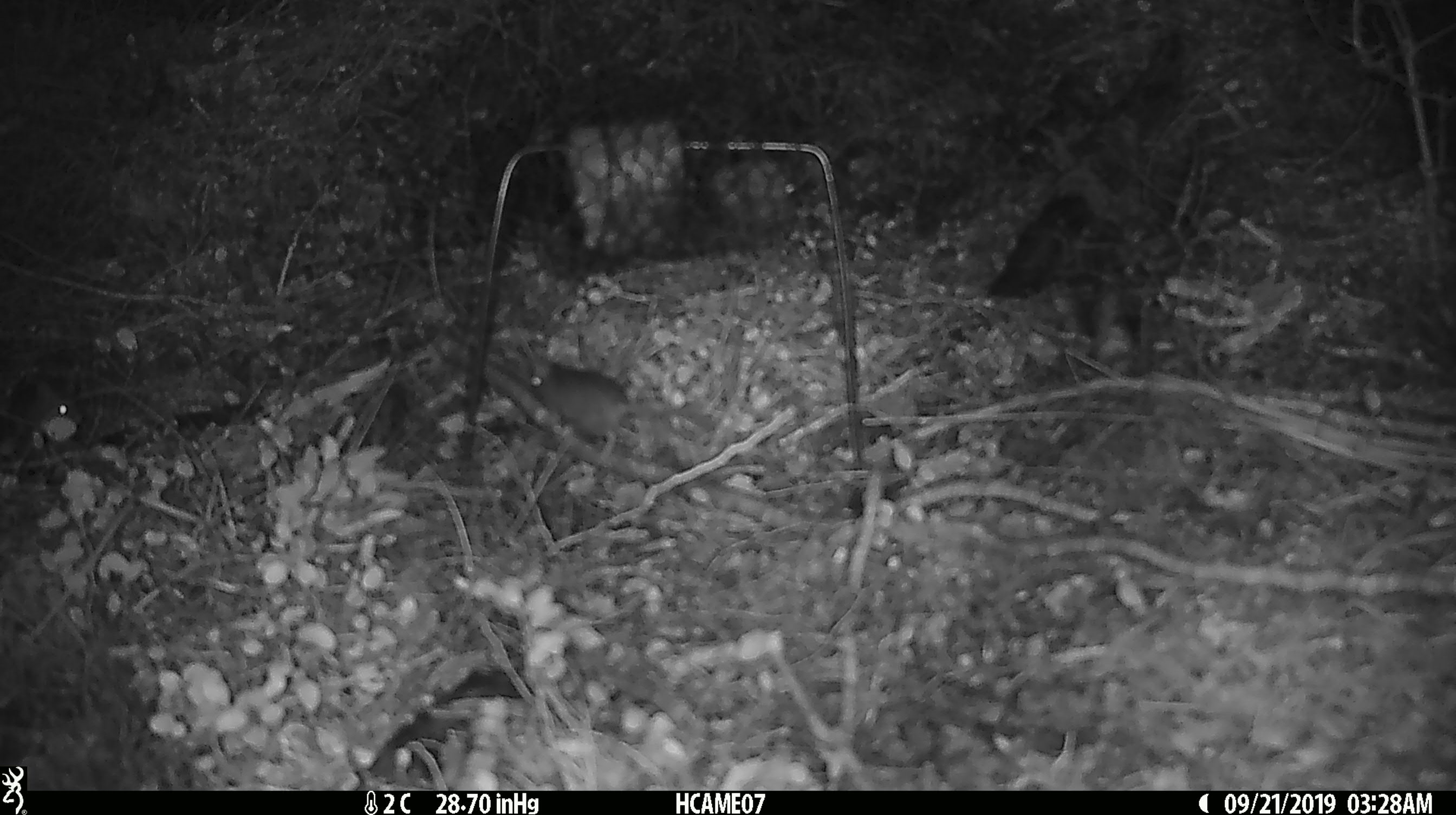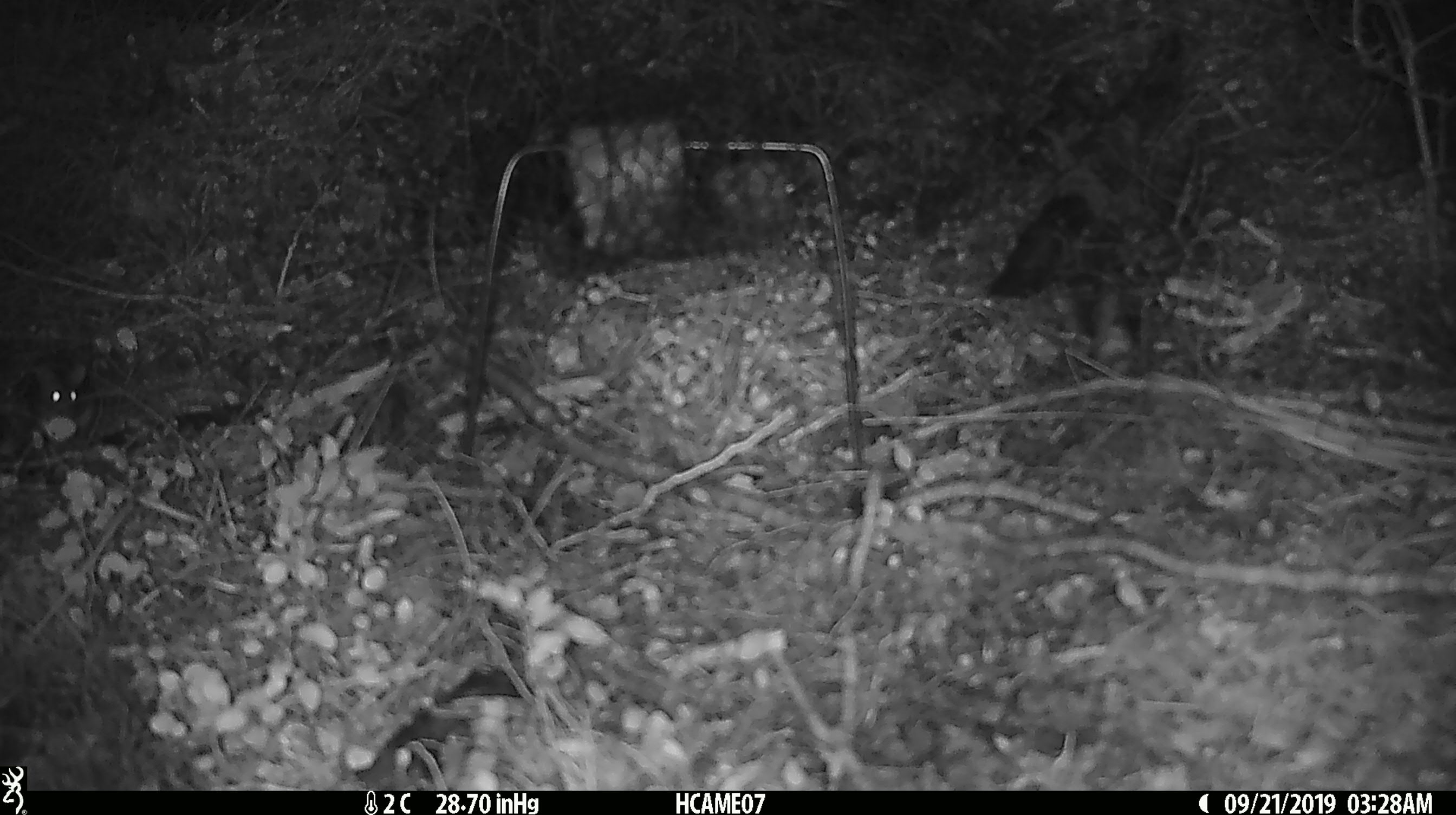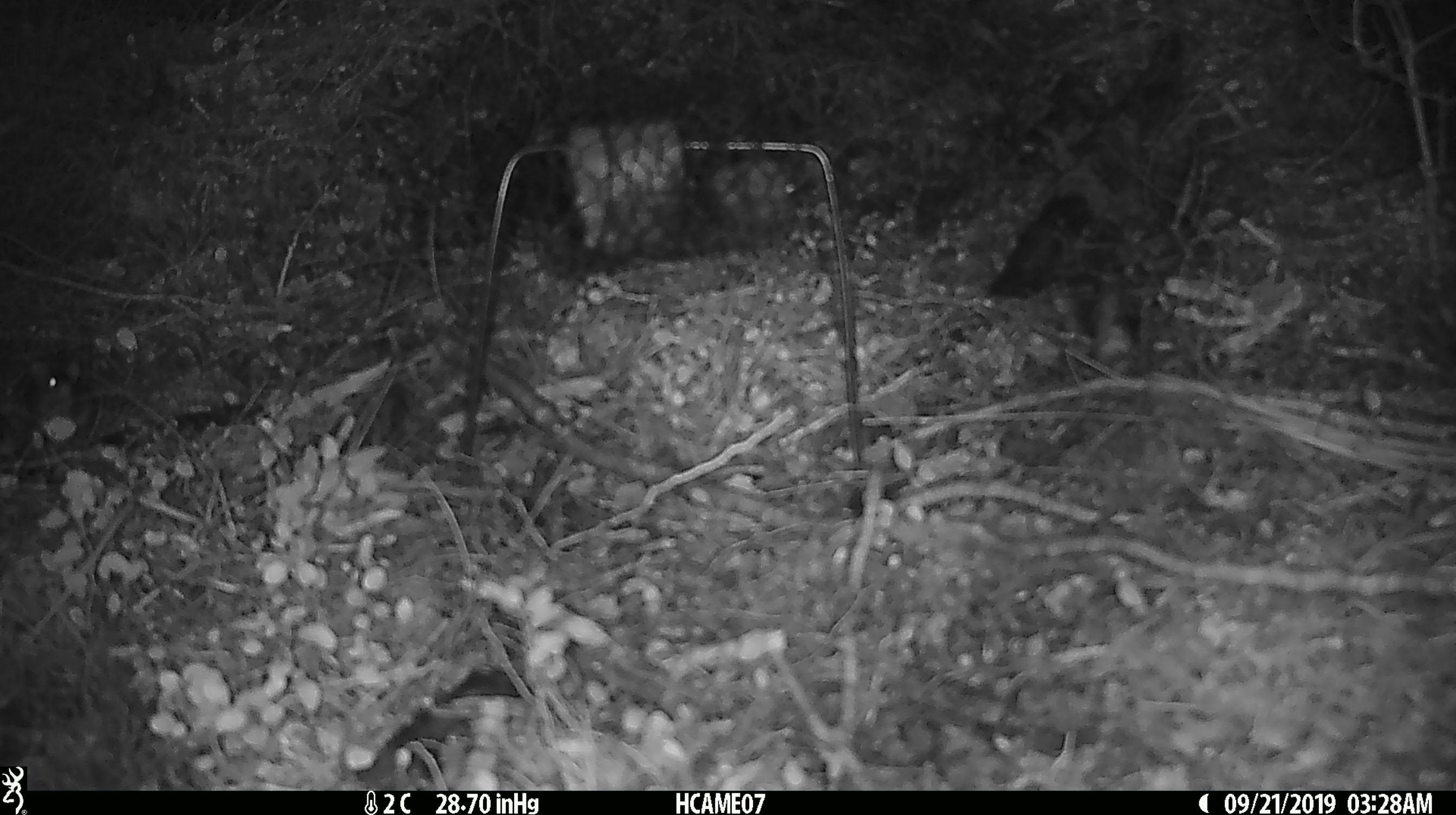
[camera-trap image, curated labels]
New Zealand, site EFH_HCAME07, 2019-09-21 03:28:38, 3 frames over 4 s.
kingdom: Animalia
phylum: Chordata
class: Mammalia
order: Rodentia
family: Muridae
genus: Mus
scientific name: Mus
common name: mouse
Mouse (Mus).